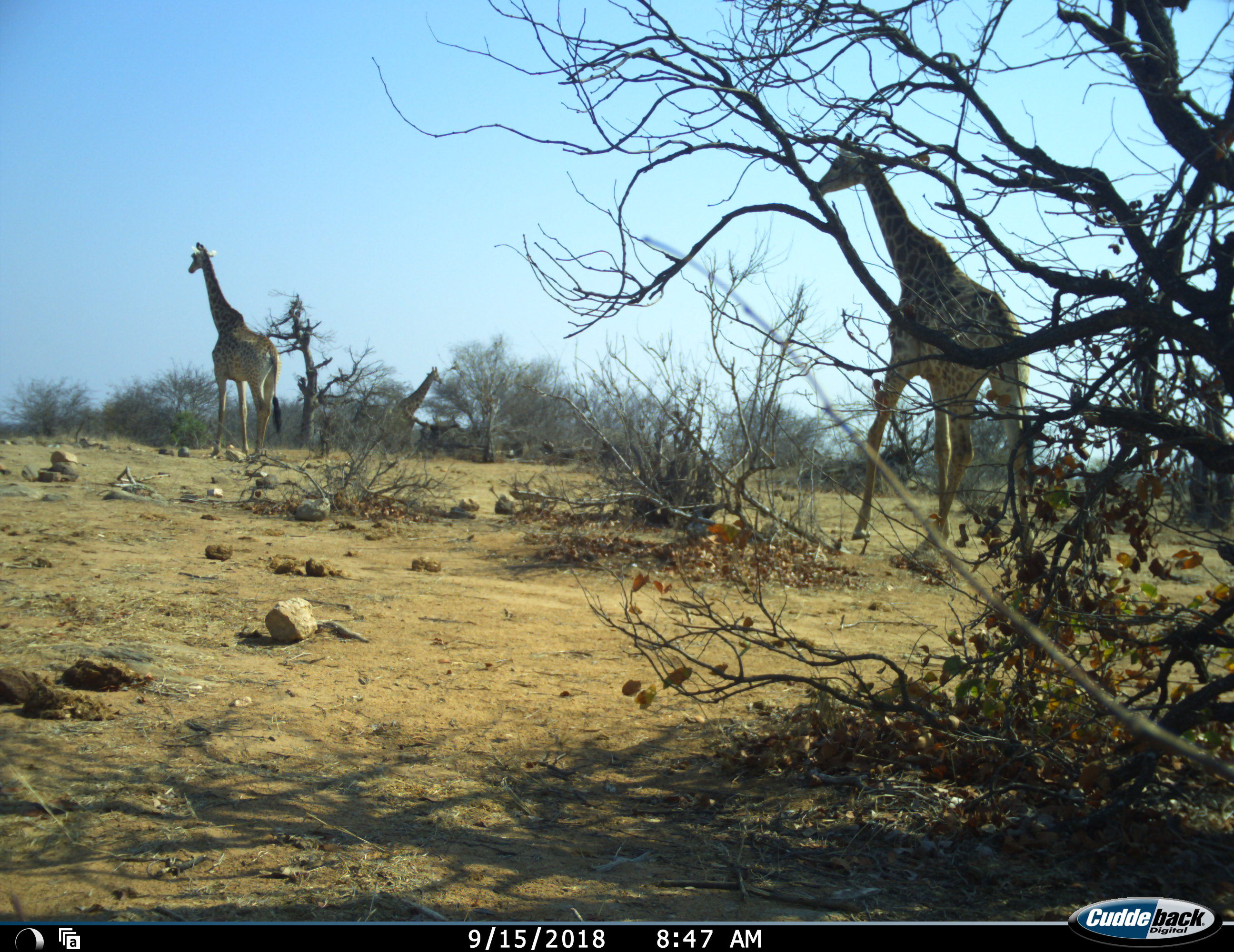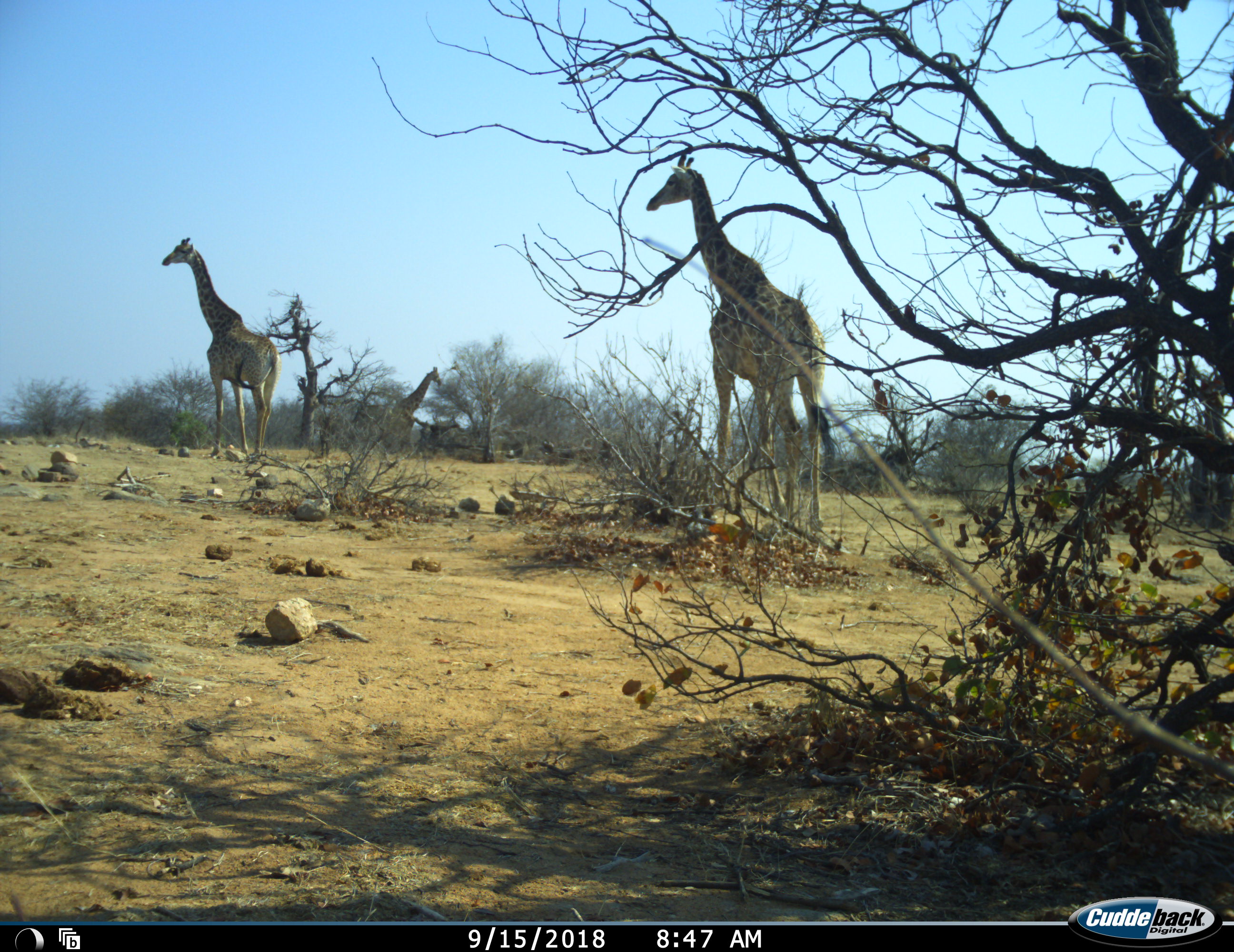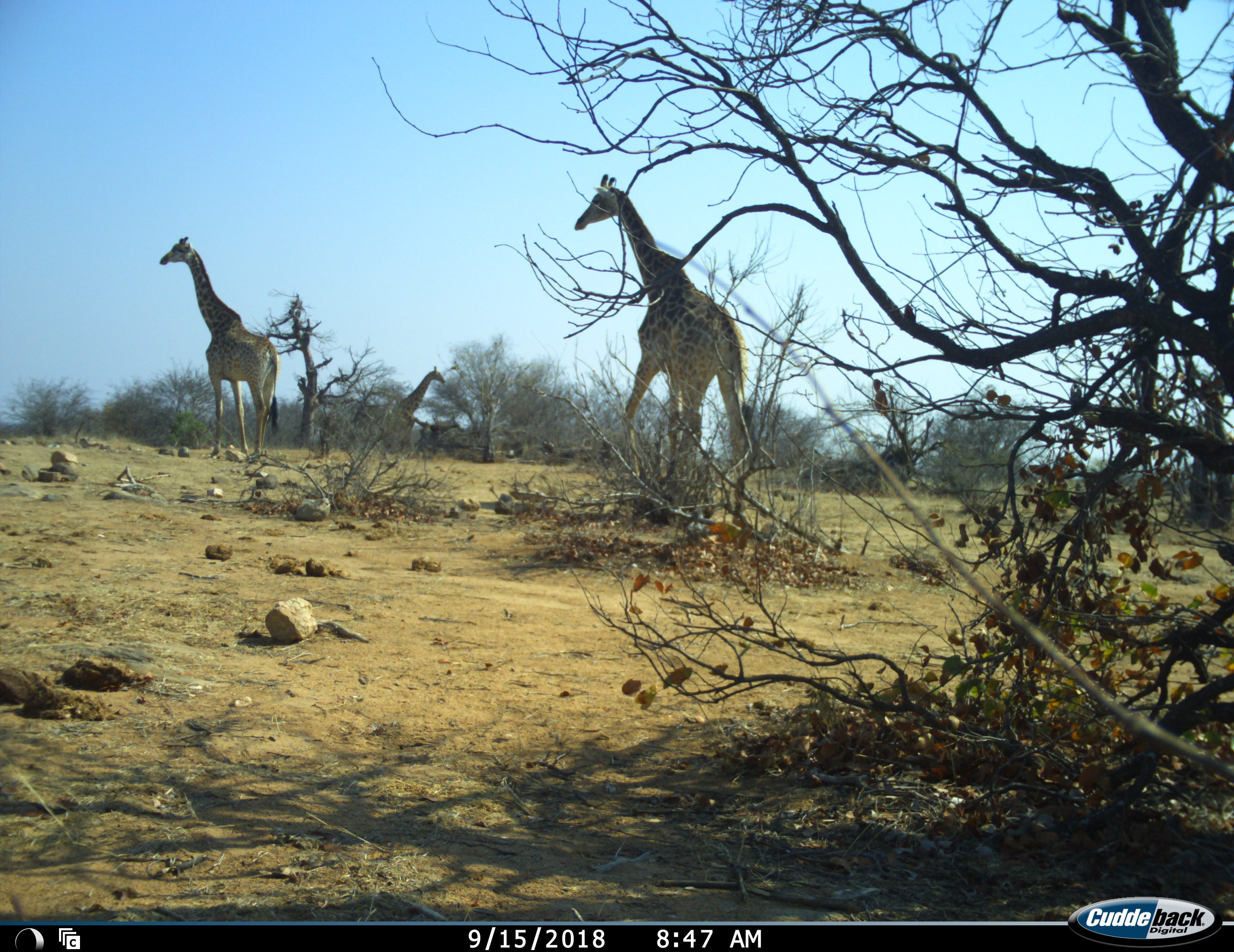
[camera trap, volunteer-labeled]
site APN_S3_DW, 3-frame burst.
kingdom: Animalia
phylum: Chordata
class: Mammalia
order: Artiodactyla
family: Giraffidae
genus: Giraffa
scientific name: Giraffa camelopardalis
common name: giraffe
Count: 3.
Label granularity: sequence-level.